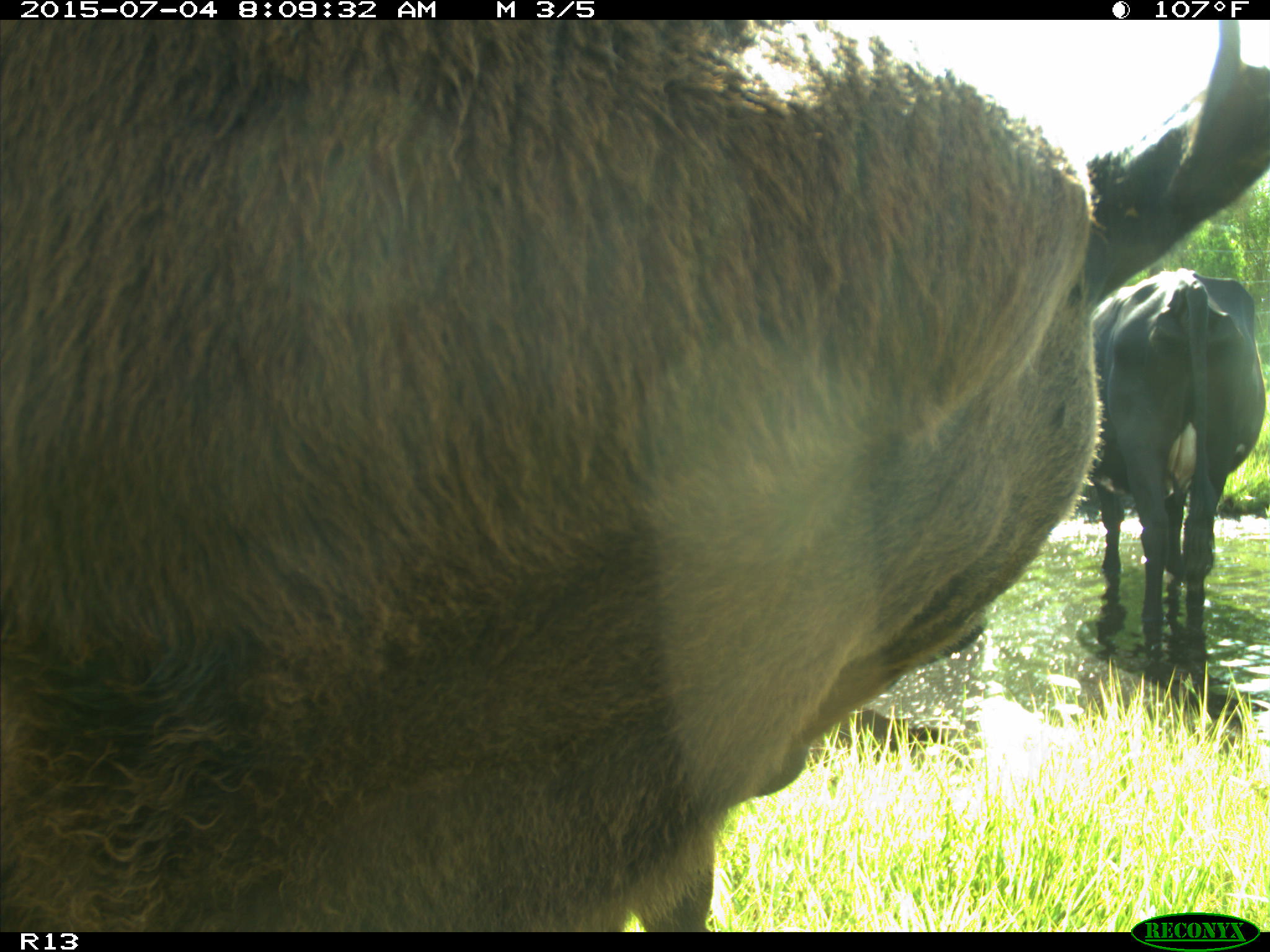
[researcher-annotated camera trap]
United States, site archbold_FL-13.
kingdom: Animalia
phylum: Chordata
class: Mammalia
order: Artiodactyla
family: Bovidae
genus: Bos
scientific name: Bos taurus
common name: domestic cow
Bos taurus (domestic cow).